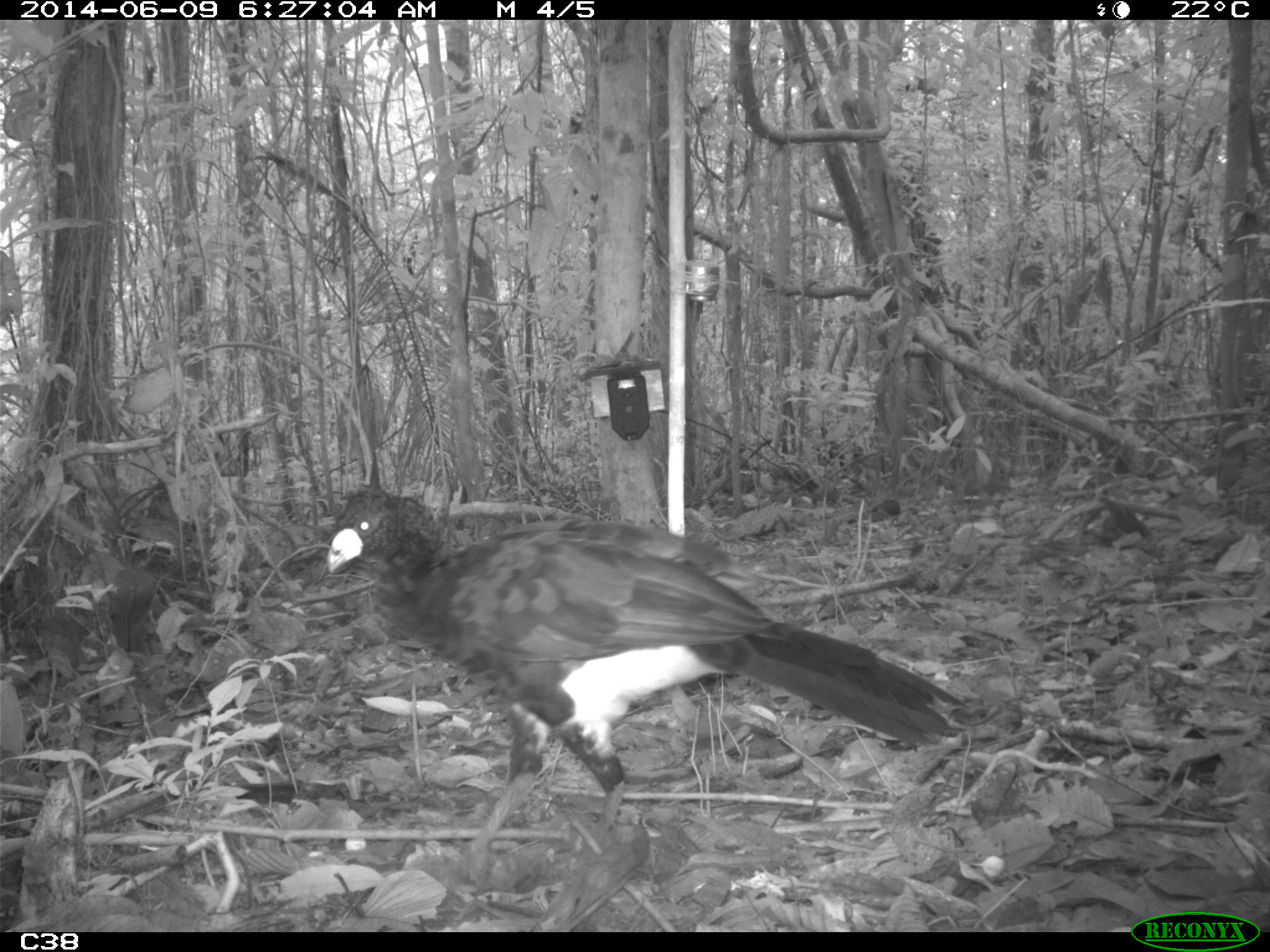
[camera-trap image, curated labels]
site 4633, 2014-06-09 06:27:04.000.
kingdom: Animalia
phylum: Chordata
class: Aves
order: Galliformes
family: Cracidae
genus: Crax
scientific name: Crax alector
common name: black curassow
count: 2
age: adult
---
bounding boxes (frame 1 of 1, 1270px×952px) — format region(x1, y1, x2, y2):
crax alector: region(323, 484, 969, 847)